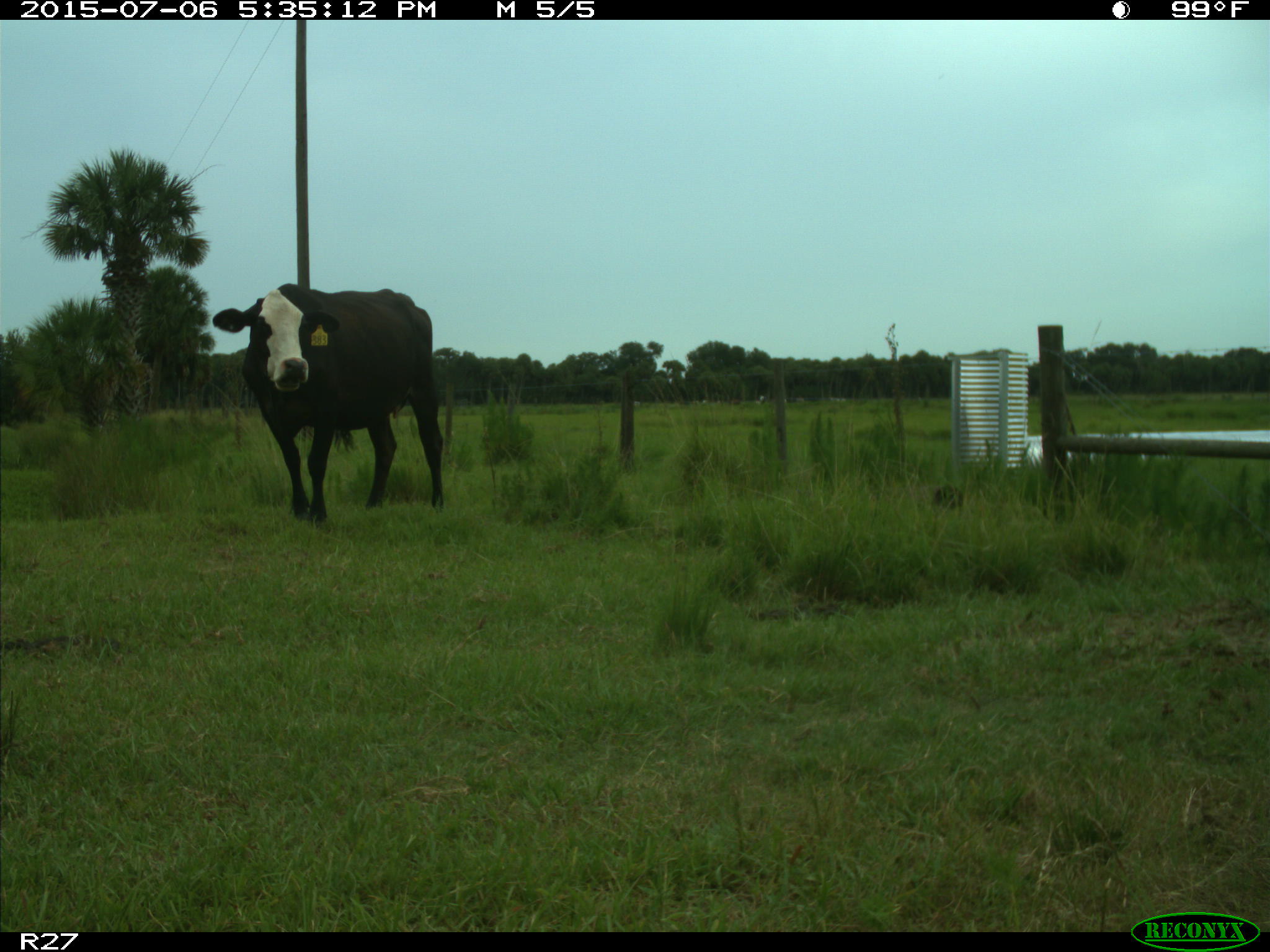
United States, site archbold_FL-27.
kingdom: Animalia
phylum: Chordata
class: Mammalia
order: Artiodactyla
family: Bovidae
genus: Bos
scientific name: Bos taurus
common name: domestic cow